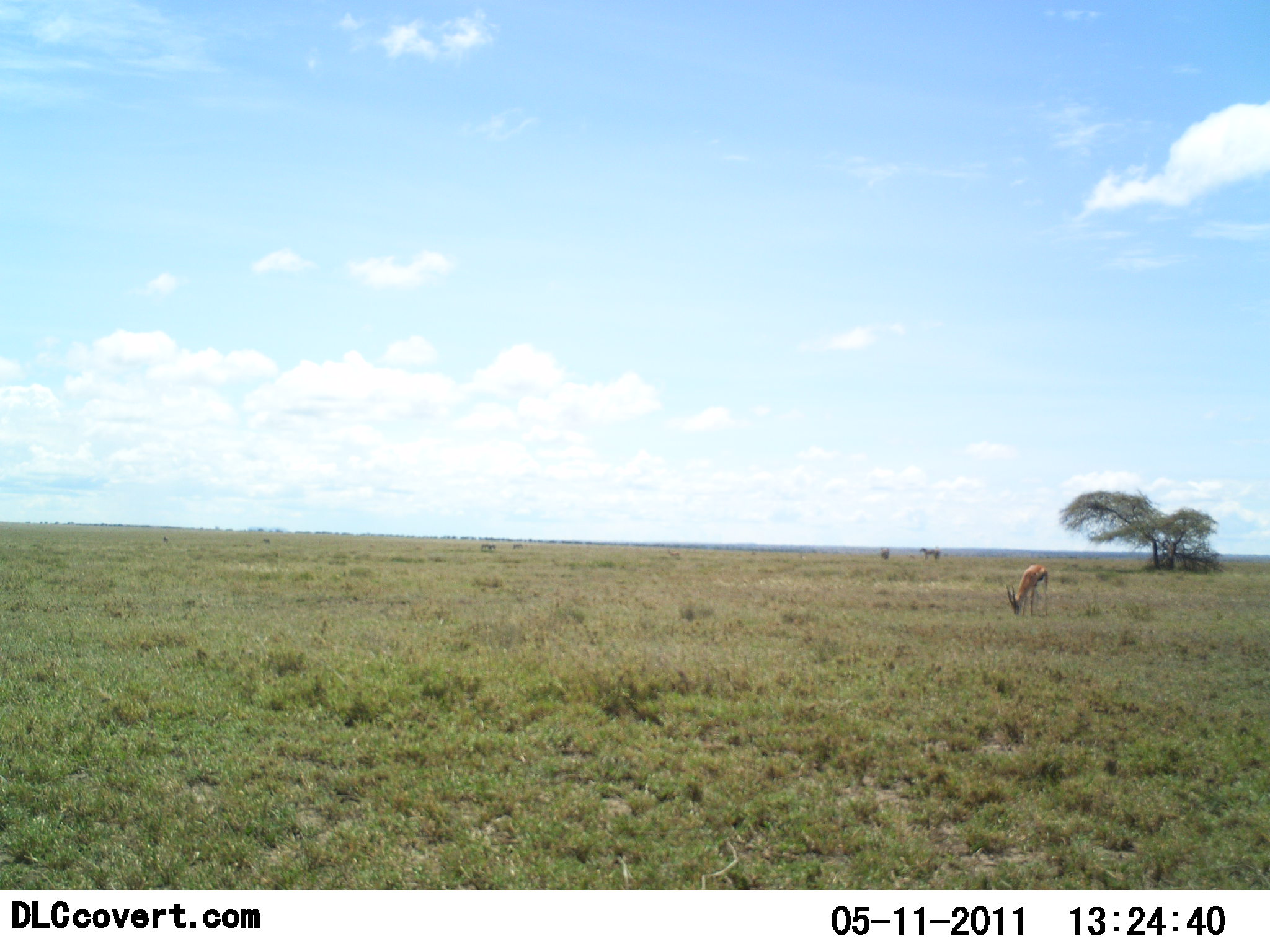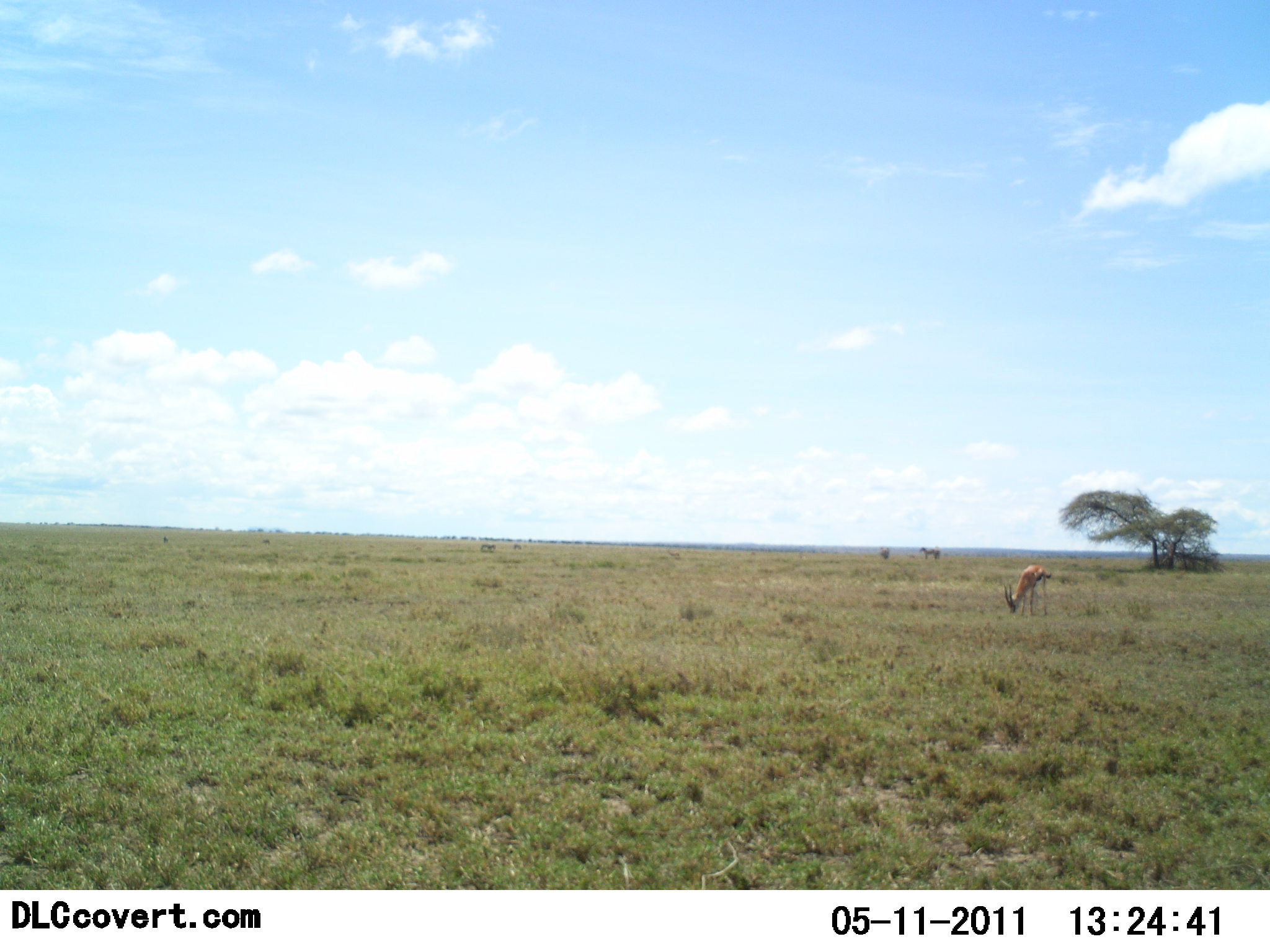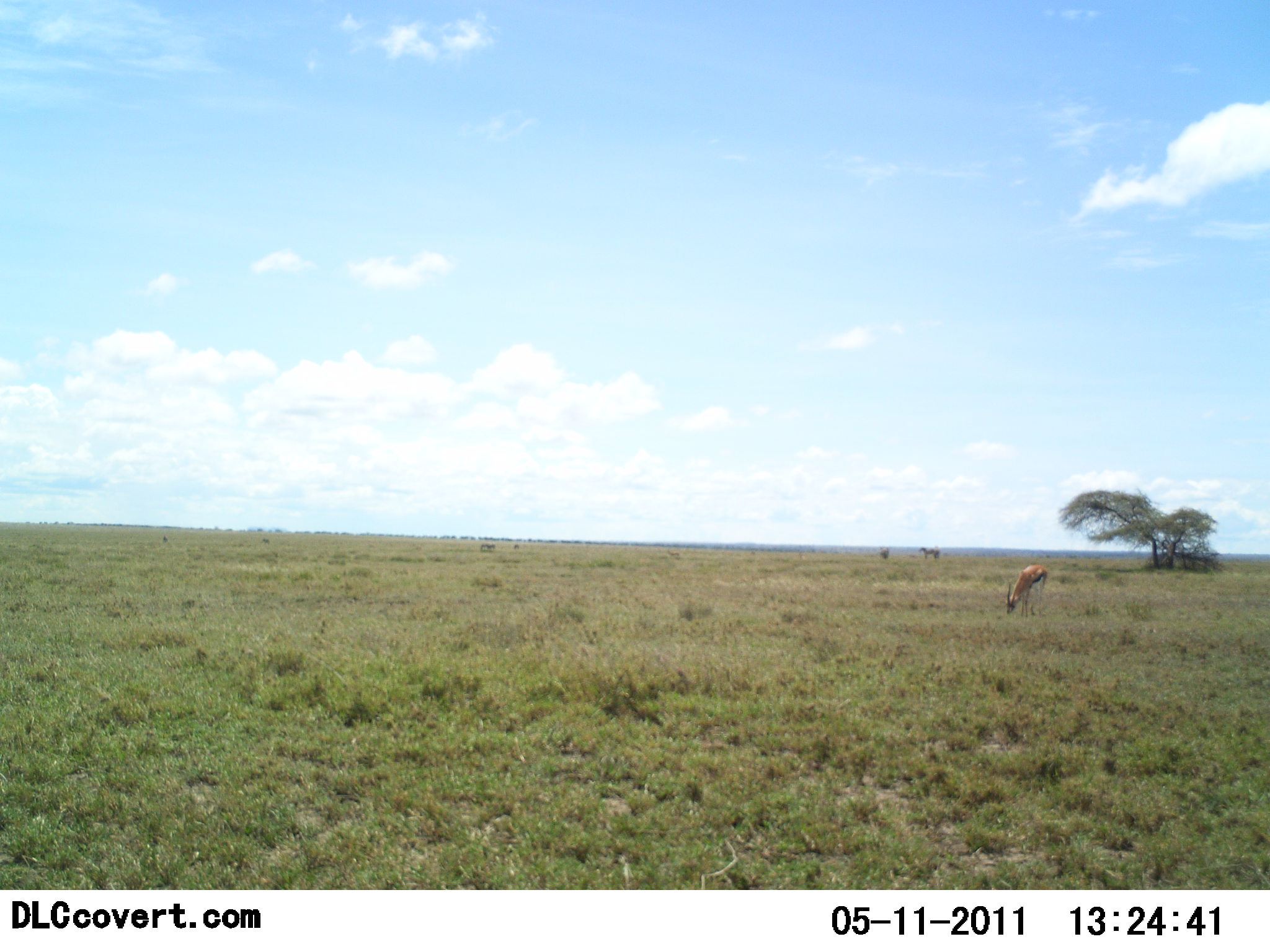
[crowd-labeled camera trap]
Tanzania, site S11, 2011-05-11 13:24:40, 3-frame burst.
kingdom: Animalia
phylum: Chordata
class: Mammalia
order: Artiodactyla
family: Bovidae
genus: Eudorcas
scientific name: Eudorcas thomsonii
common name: thomson's gazelle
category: gazellethomsons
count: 3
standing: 27%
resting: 0%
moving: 9%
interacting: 0%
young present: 0%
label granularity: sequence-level